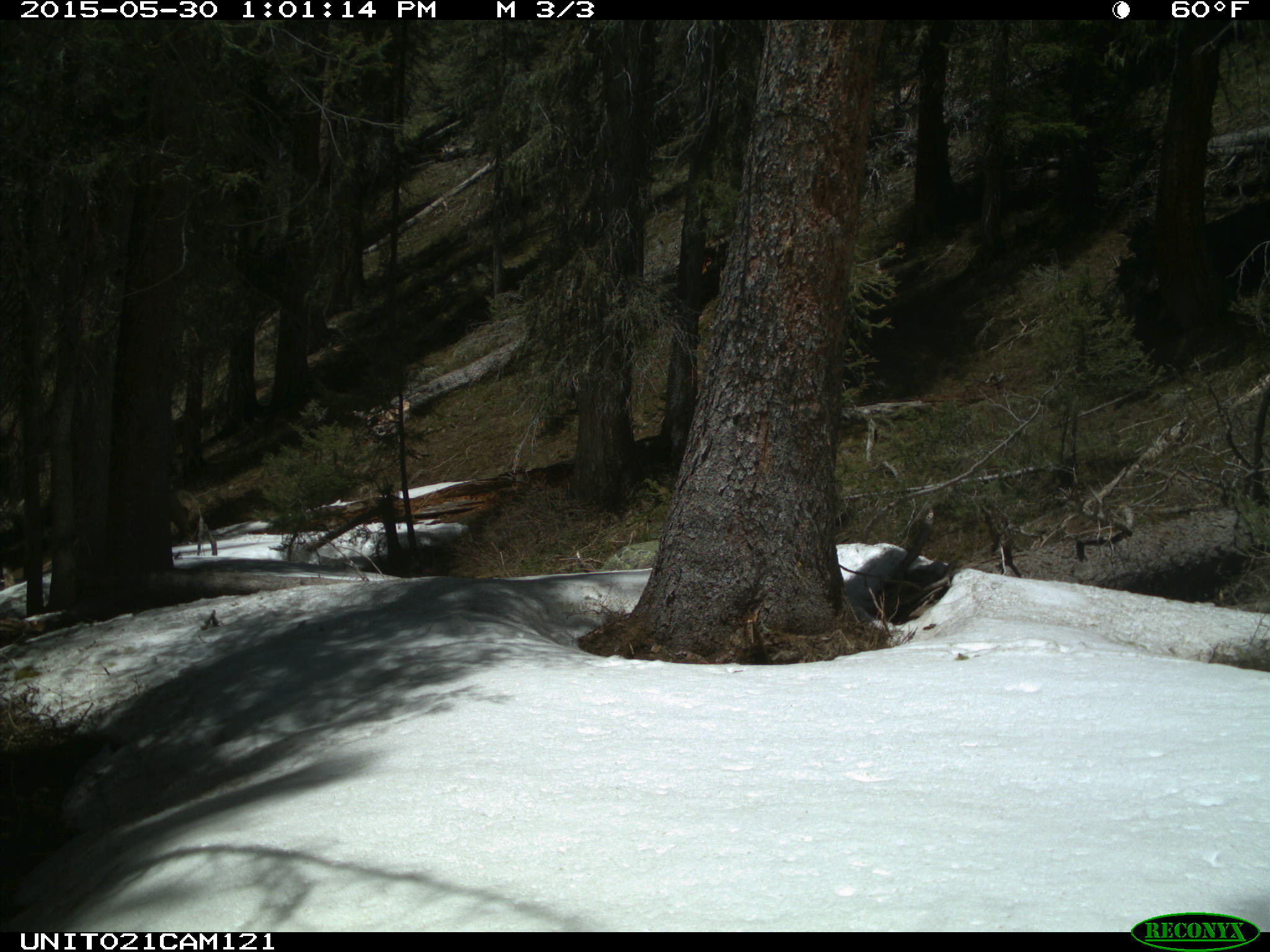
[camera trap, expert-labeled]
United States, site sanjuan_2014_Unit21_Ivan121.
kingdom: Animalia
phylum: Chordata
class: Mammalia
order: Artiodactyla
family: Cervidae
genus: Cervus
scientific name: Cervus elaphus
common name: red deer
Cervus elaphus (red deer).